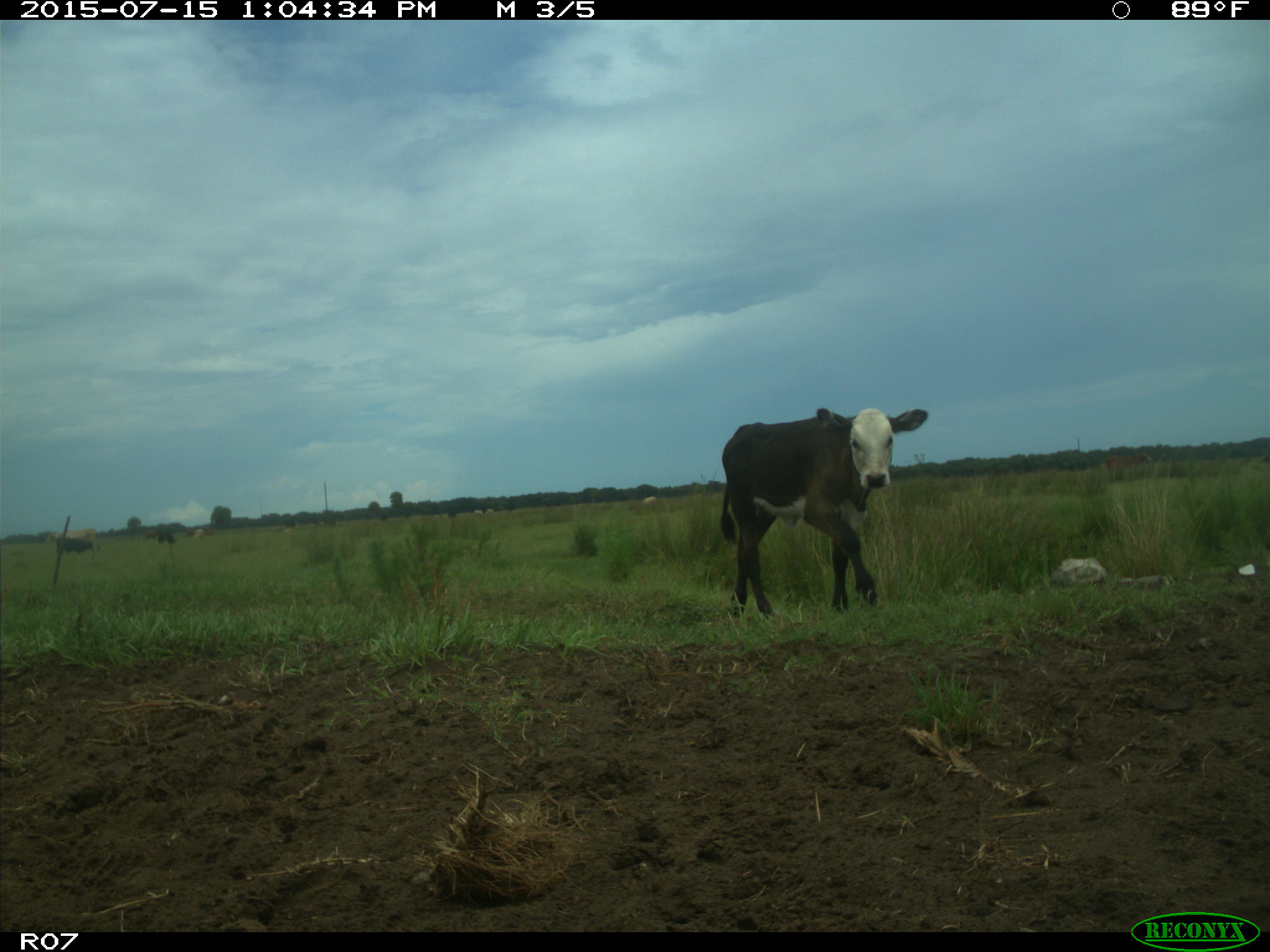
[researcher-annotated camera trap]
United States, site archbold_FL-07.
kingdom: Animalia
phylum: Chordata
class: Mammalia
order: Artiodactyla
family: Bovidae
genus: Bos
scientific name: Bos taurus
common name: domestic cow